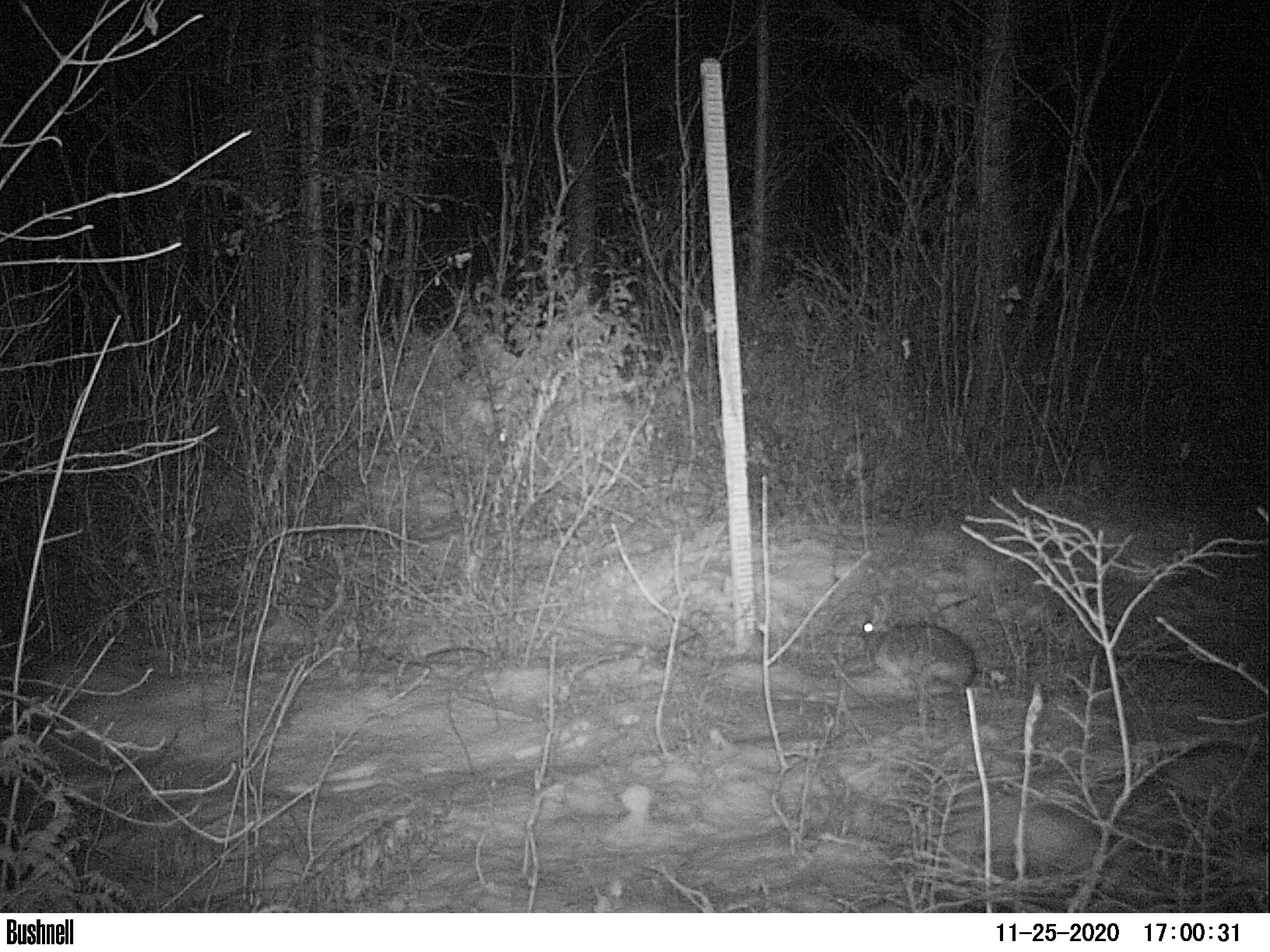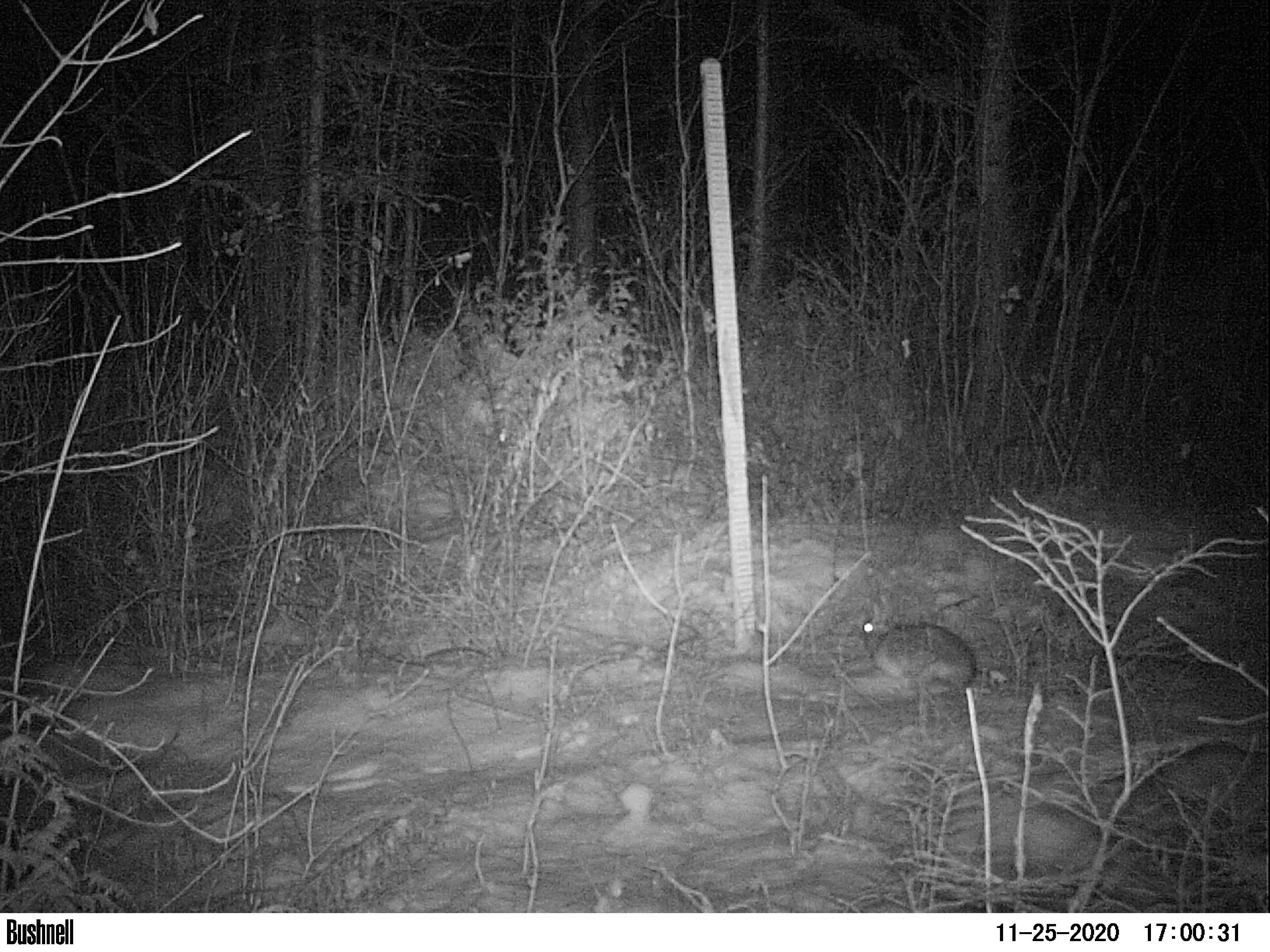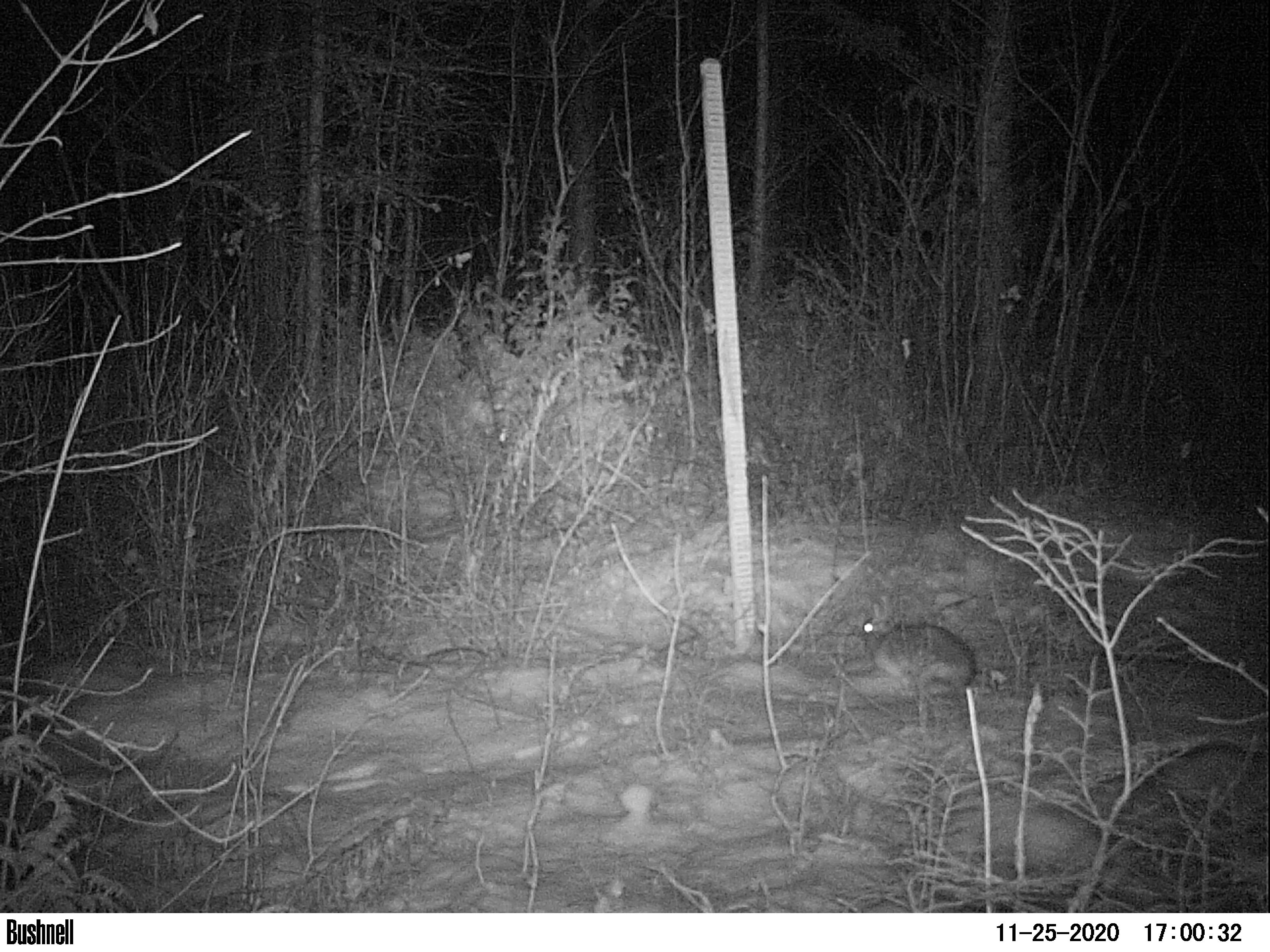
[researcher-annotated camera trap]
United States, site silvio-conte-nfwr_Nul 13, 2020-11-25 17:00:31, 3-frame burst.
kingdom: Animalia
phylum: Chordata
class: Mammalia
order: Lagomorpha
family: Leporidae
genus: Lepus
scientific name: Lepus americanus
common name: snowshoe hare